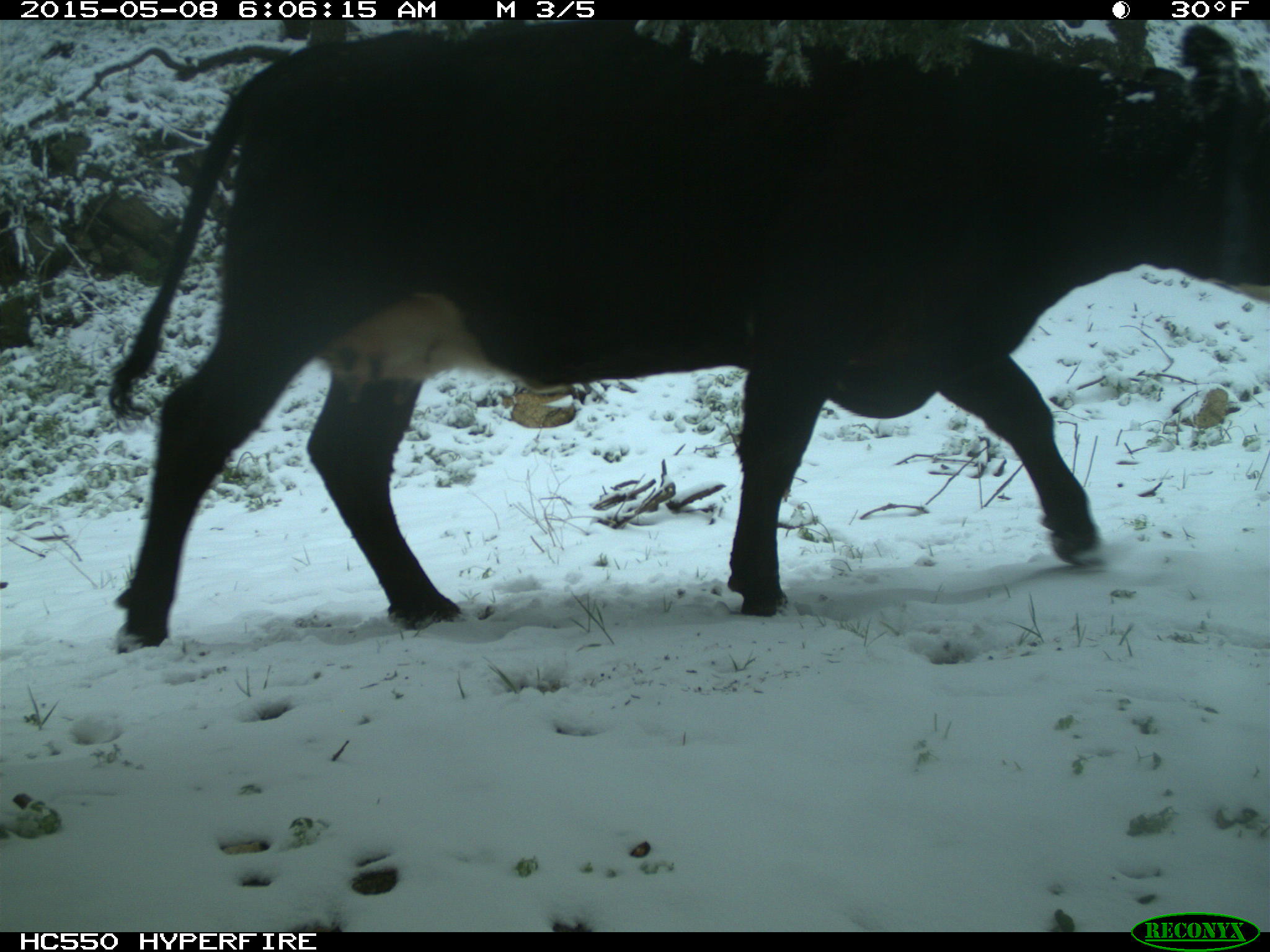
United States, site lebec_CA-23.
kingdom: Animalia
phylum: Chordata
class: Mammalia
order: Artiodactyla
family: Bovidae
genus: Bos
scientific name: Bos taurus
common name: domestic cow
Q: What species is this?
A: Bos taurus (domestic cow).